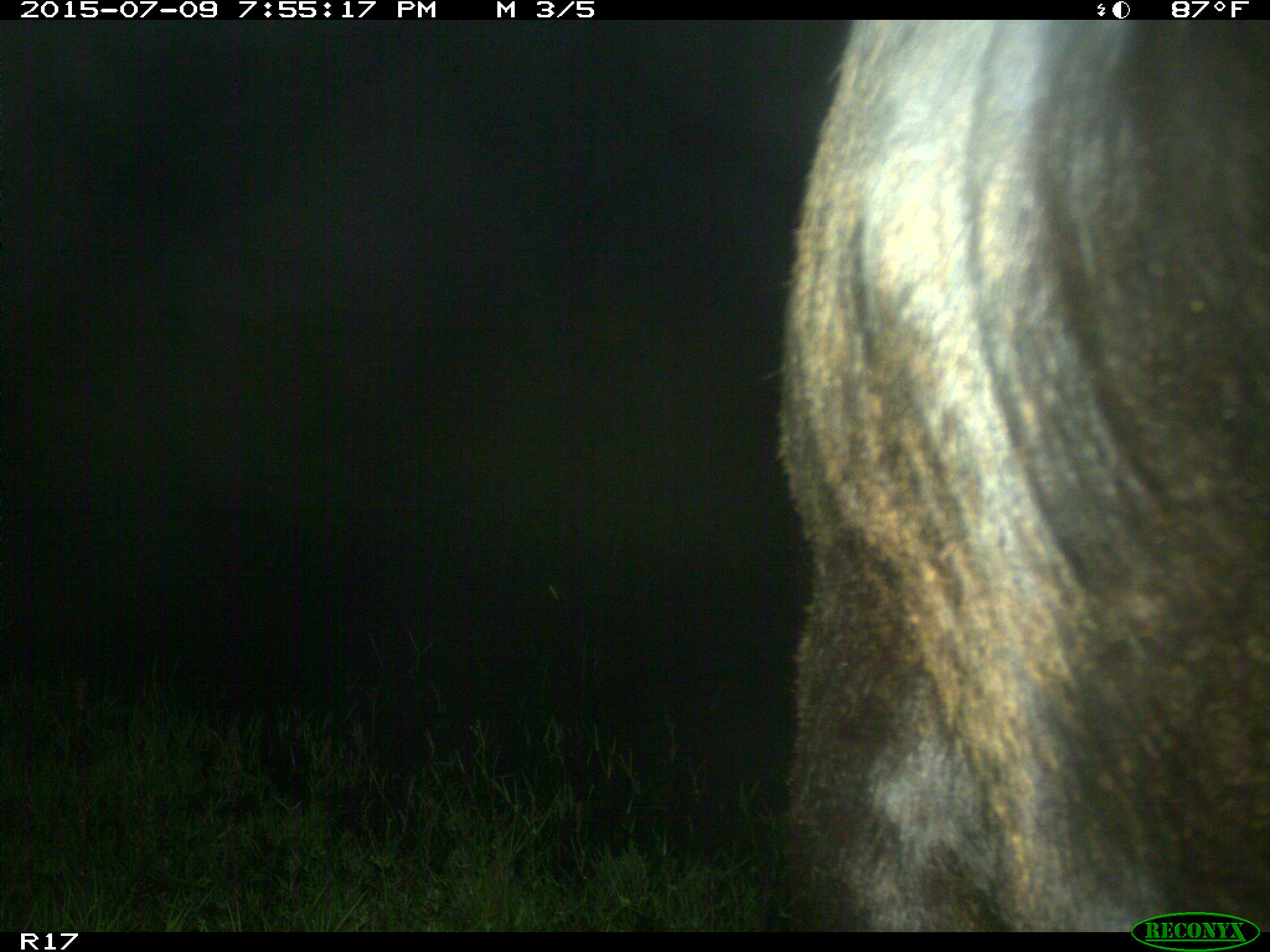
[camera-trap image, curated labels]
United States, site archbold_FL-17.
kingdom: Animalia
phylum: Chordata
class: Mammalia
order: Artiodactyla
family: Bovidae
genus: Bos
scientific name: Bos taurus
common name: domestic cow